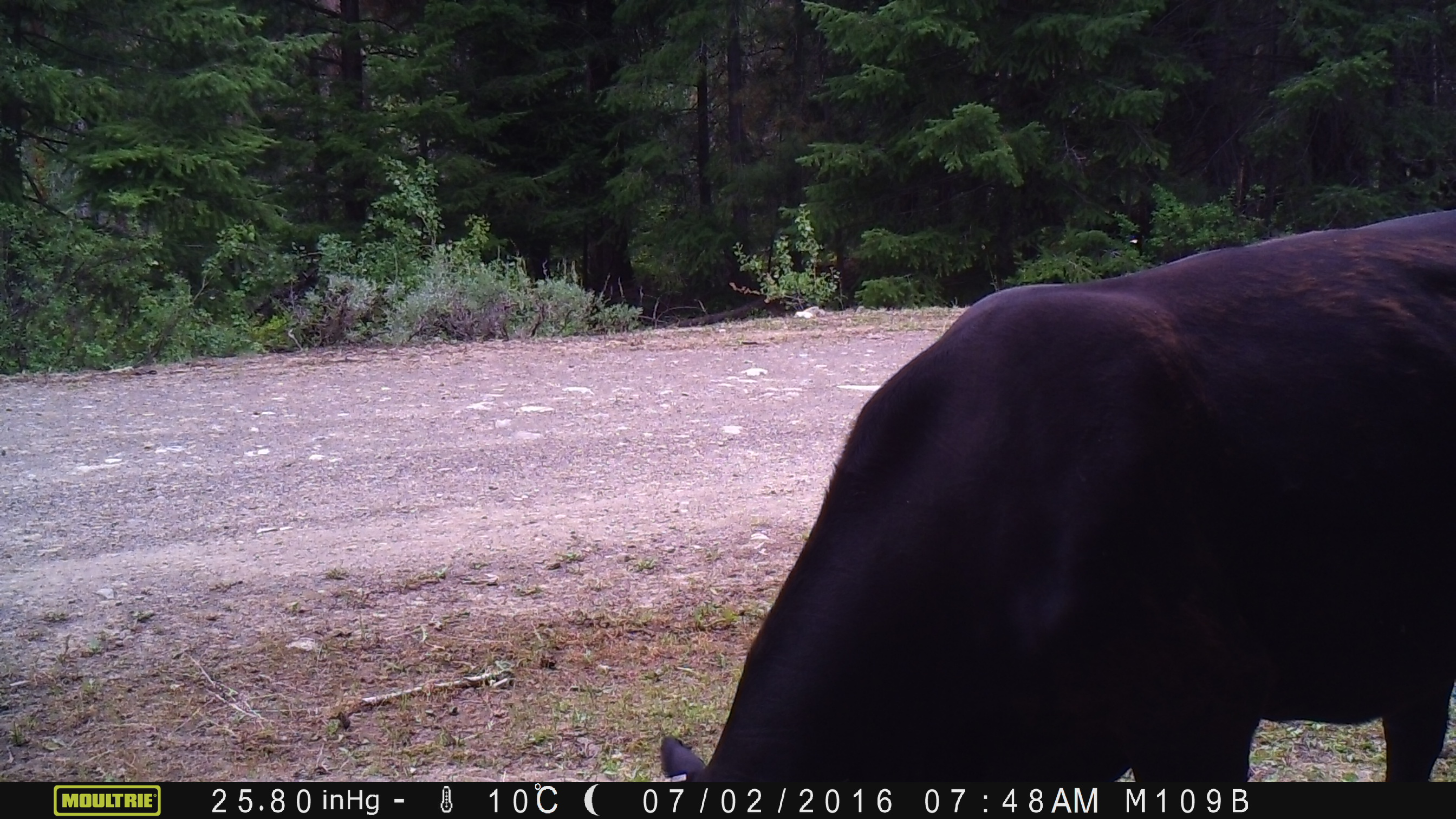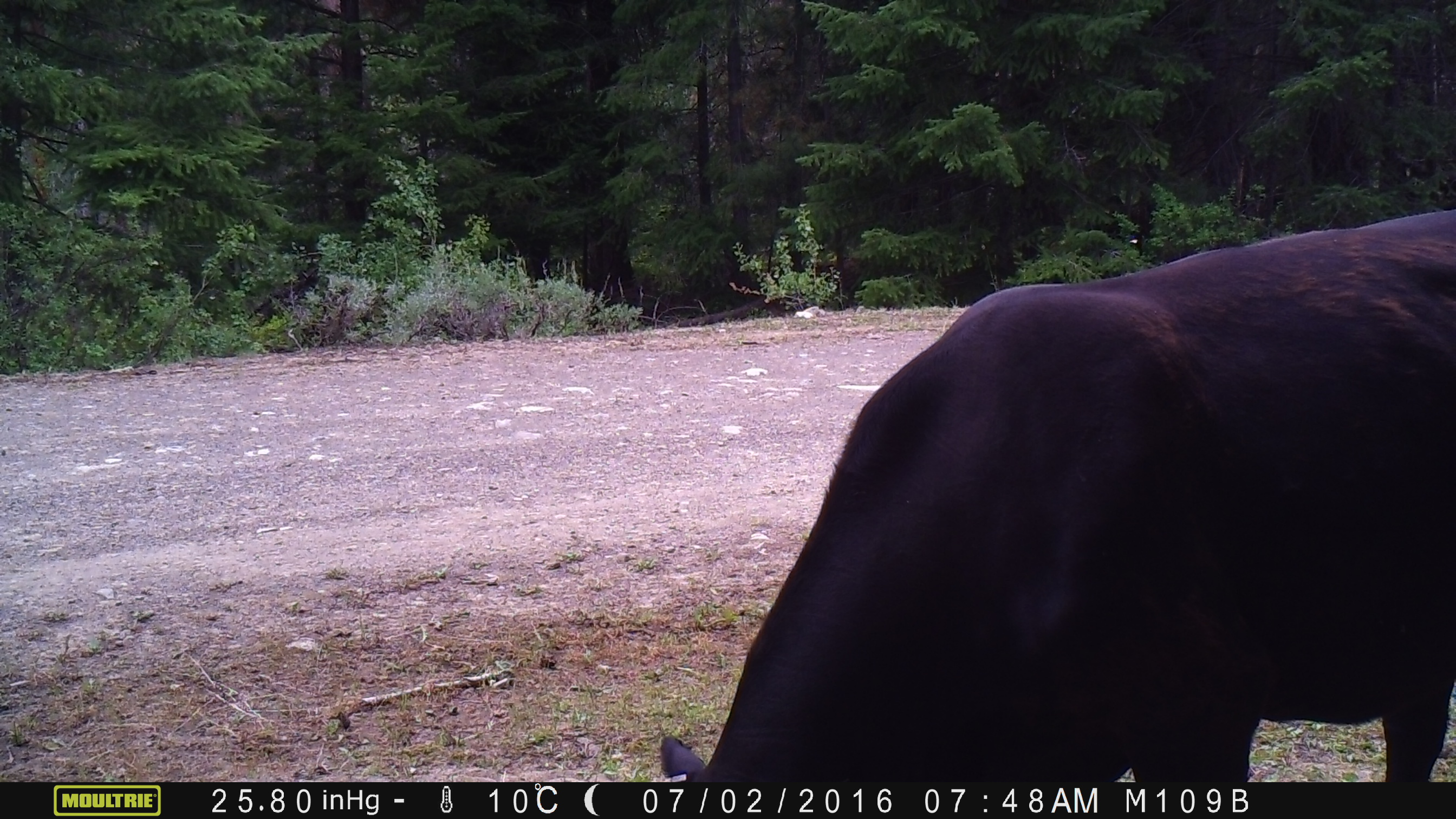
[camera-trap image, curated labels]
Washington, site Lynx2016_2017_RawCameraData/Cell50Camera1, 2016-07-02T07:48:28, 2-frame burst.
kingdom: Animalia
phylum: Chordata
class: Mammalia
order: Artiodactyla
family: Bovidae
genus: Bos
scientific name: Bos taurus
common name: domestic cattle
Domestic cattle (Bos taurus). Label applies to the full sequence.